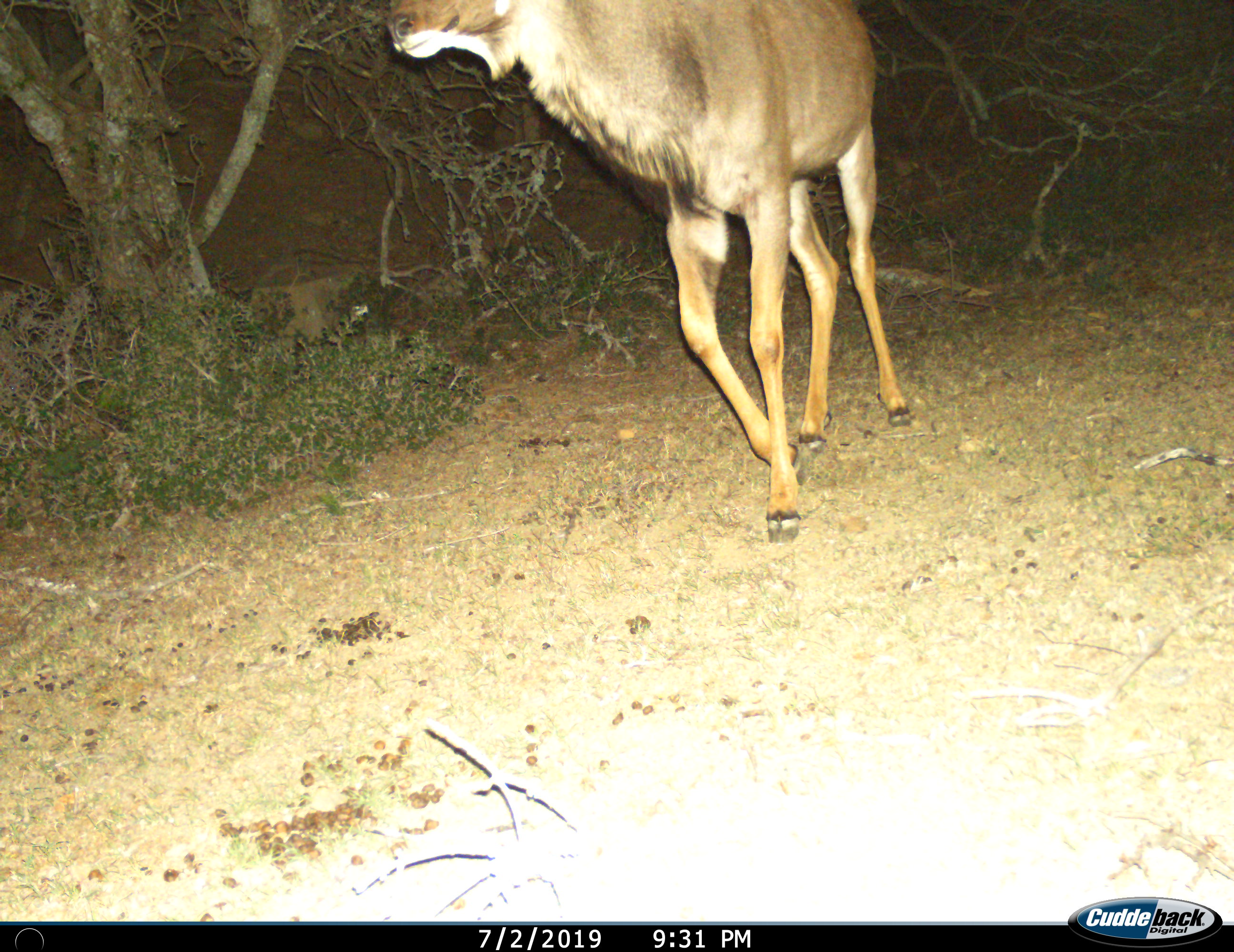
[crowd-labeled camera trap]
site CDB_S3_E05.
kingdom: Animalia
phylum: Chordata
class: Mammalia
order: Artiodactyla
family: Bovidae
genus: Tragelaphus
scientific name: Tragelaphus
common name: kudu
Kudu (Tragelaphus), count 1. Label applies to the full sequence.